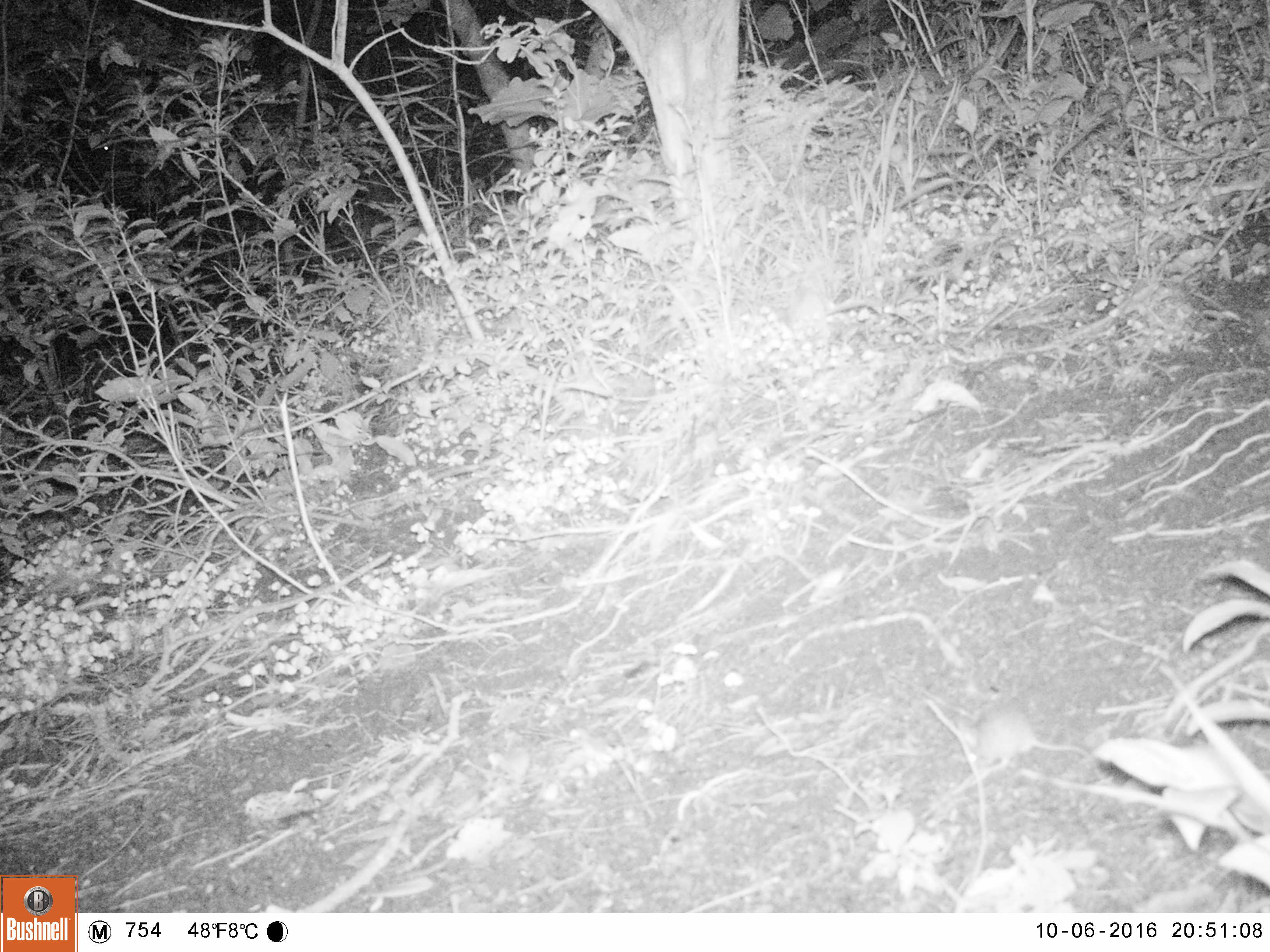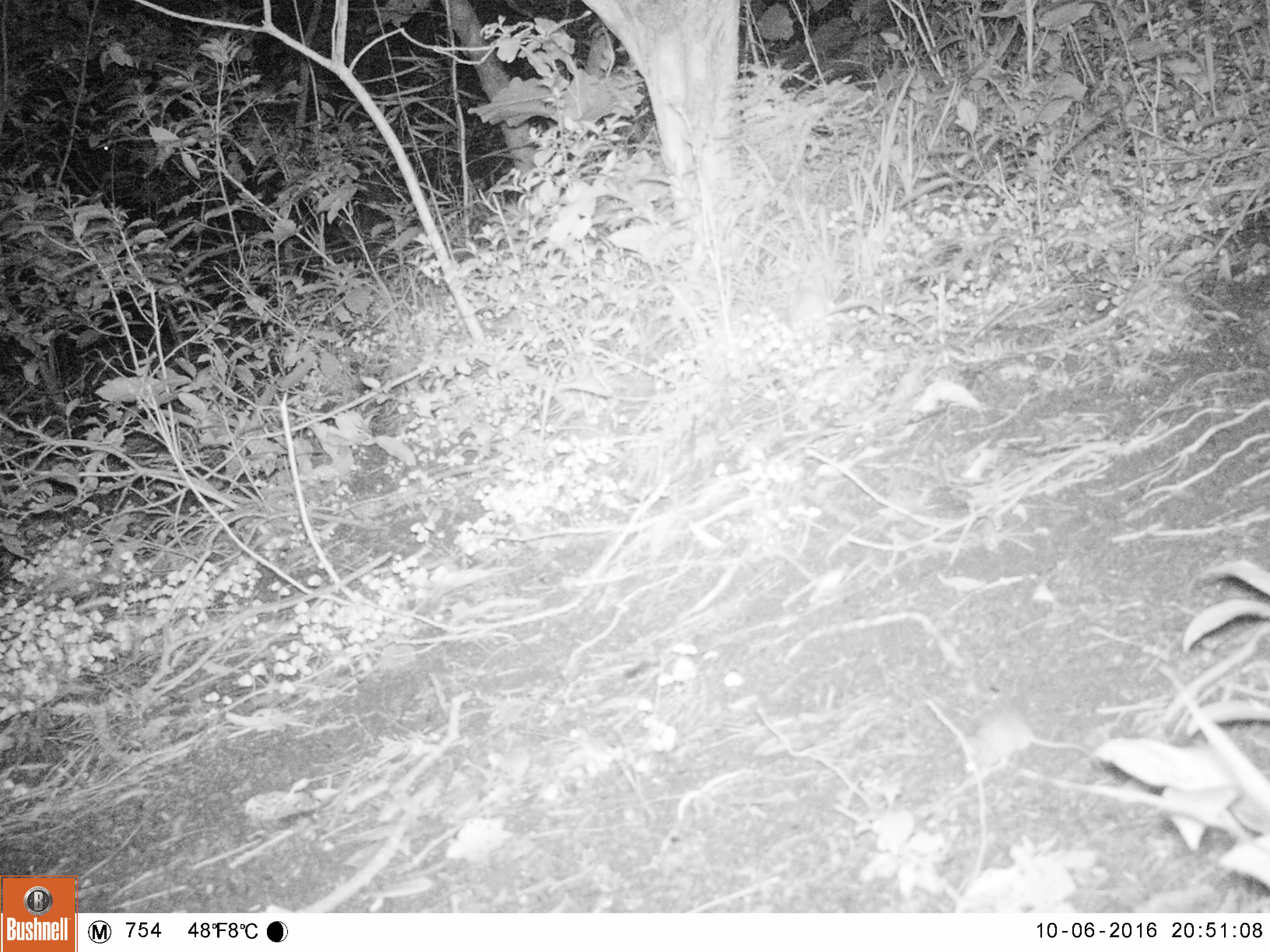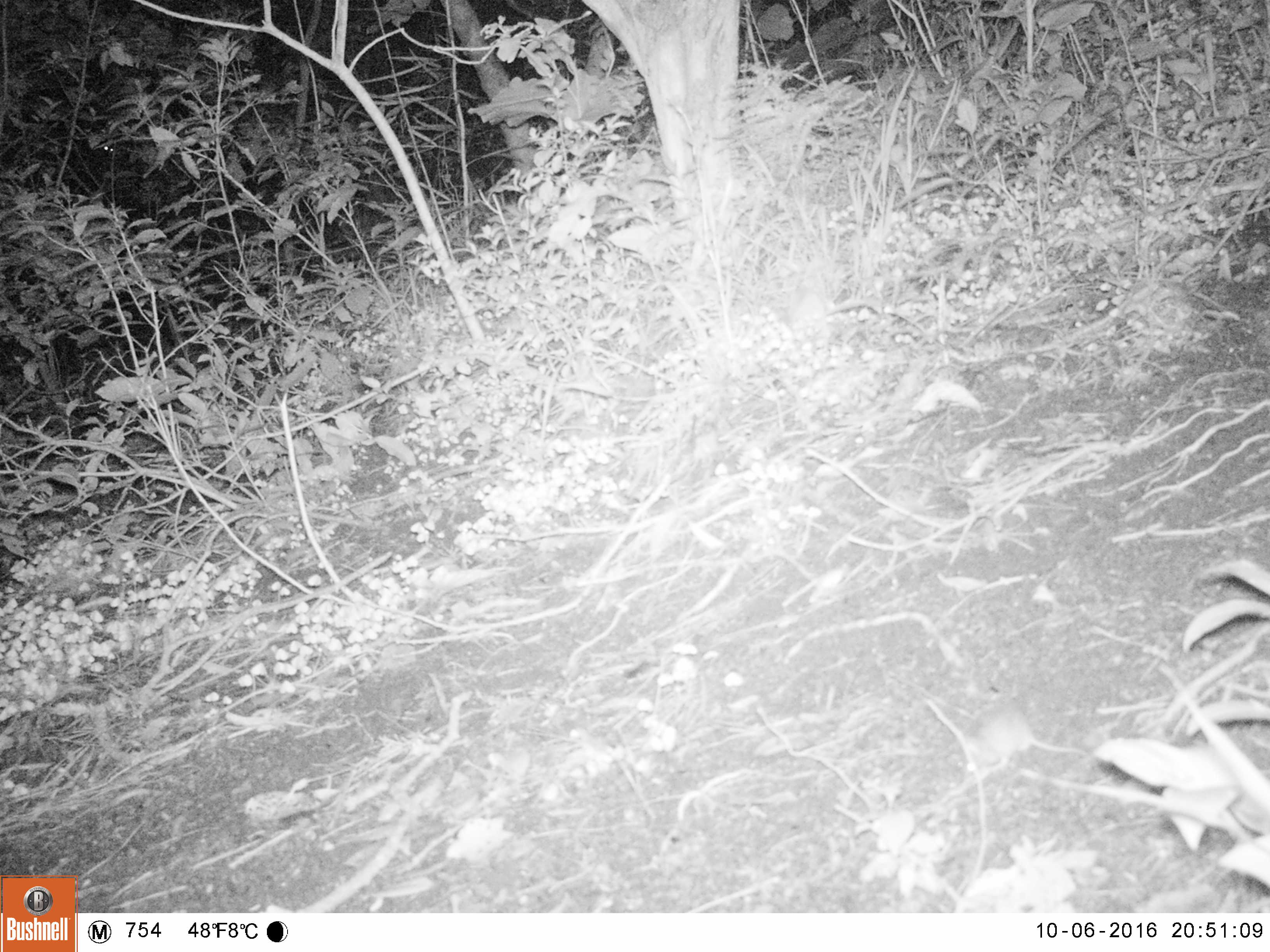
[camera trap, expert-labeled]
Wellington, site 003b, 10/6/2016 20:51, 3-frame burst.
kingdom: Animalia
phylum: Chordata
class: Mammalia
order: Rodentia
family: Muridae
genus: Mus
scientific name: Mus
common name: mouse